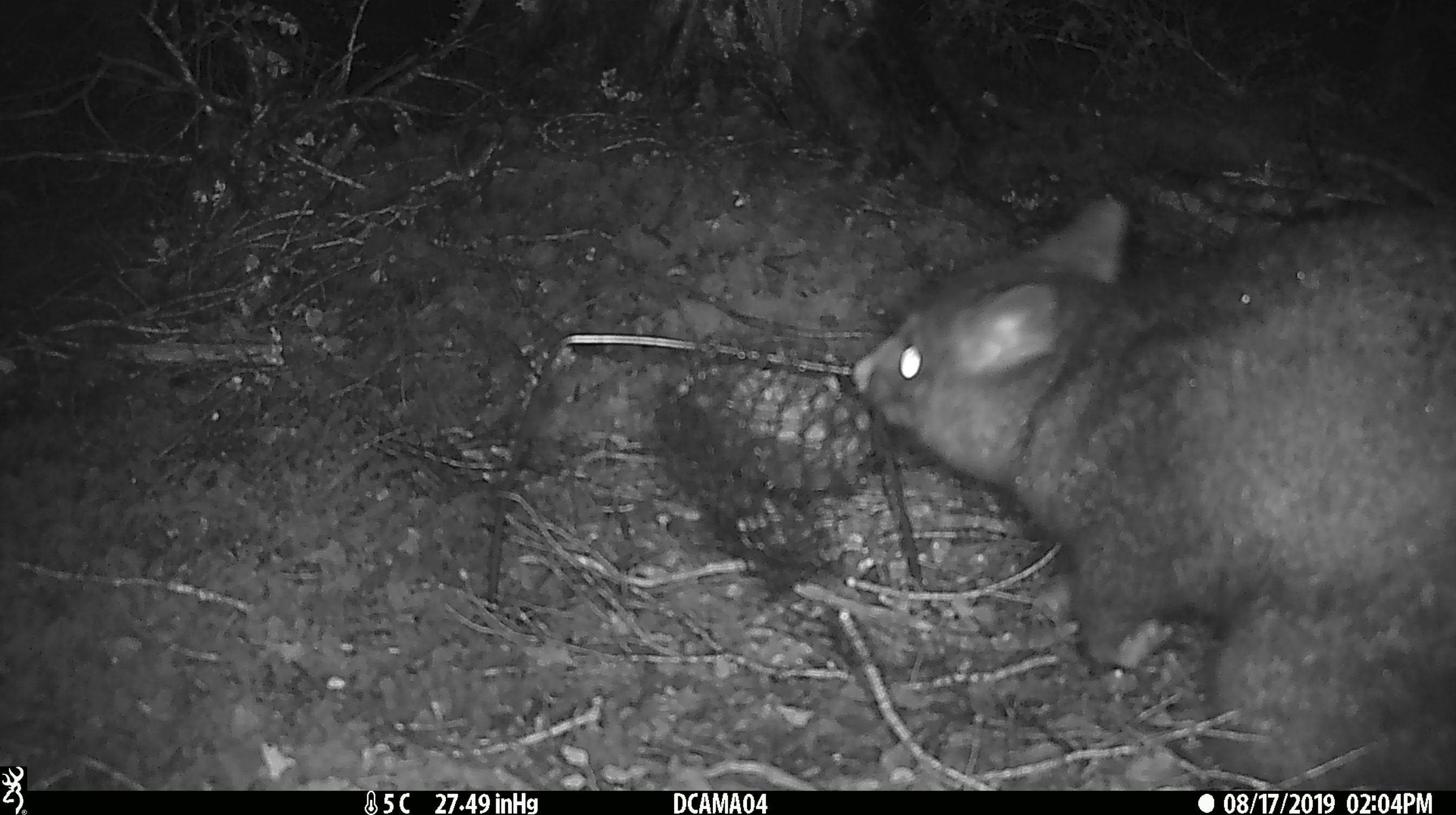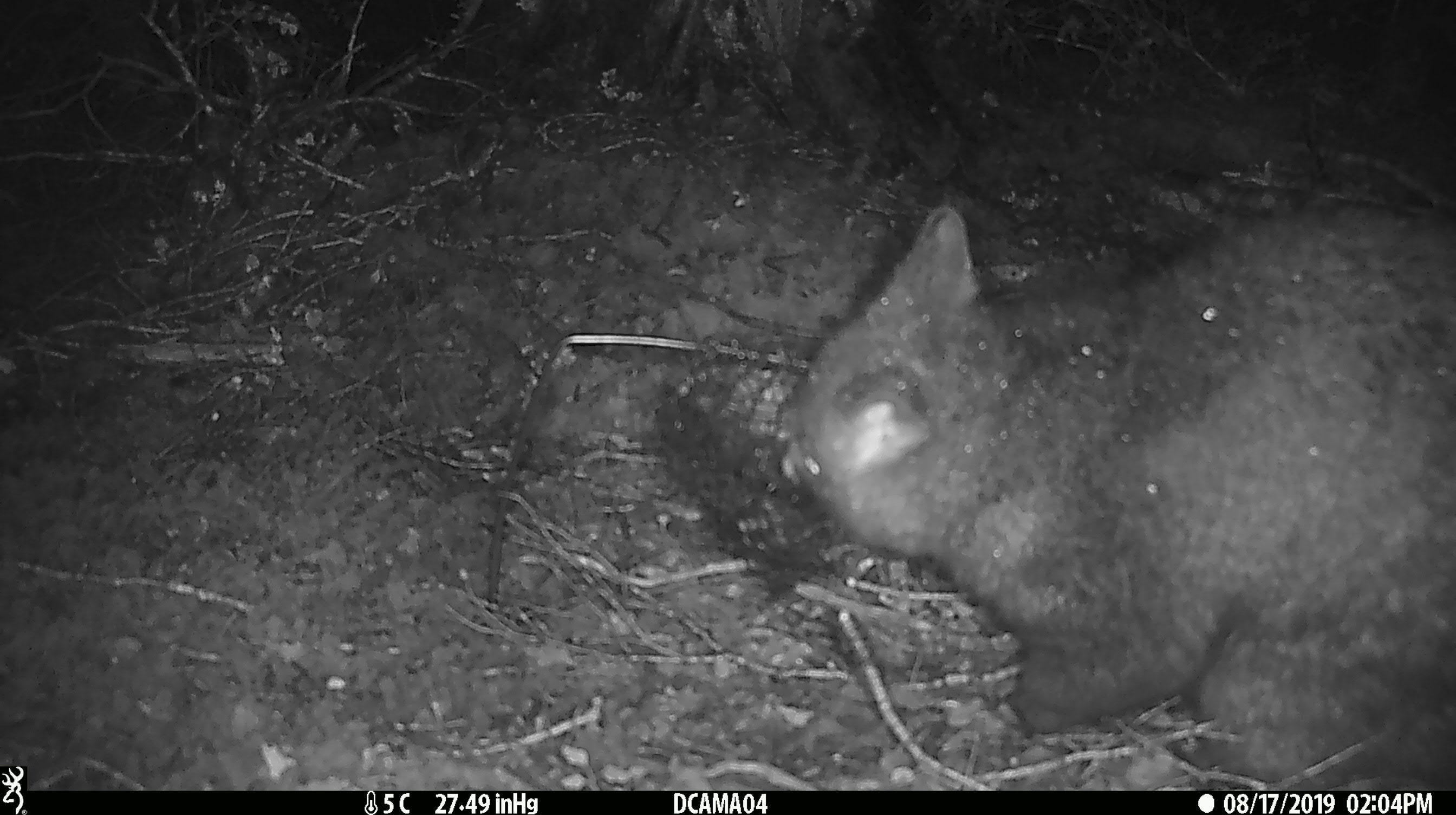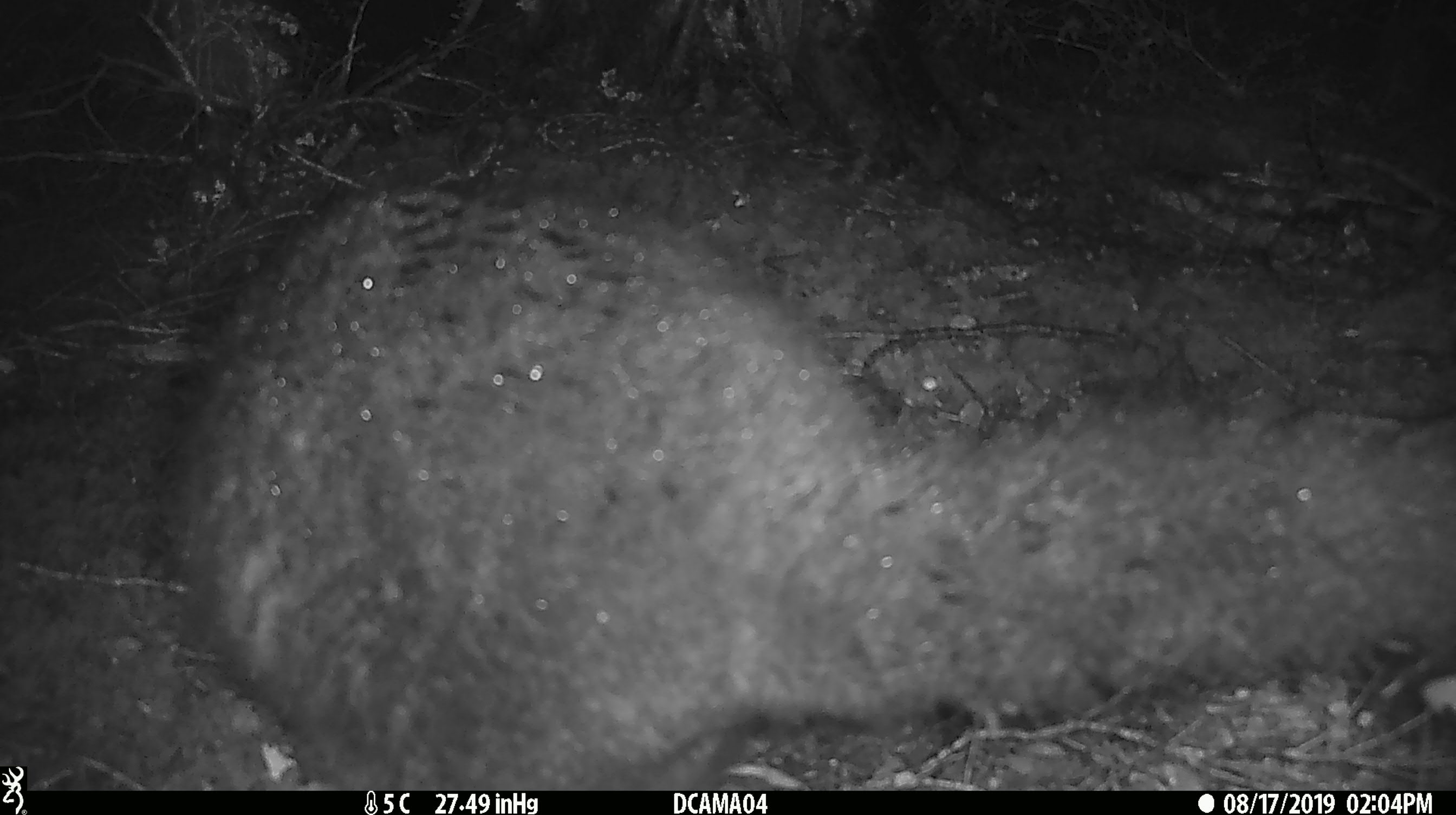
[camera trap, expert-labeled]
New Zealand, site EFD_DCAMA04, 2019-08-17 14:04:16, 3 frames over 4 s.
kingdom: Animalia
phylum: Chordata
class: Mammalia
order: Diprotodontia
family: Phalangeridae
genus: Trichosurus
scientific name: Trichosurus vulpecula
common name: common brushtail possum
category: possum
Possum (common brushtail possum) (Trichosurus vulpecula).